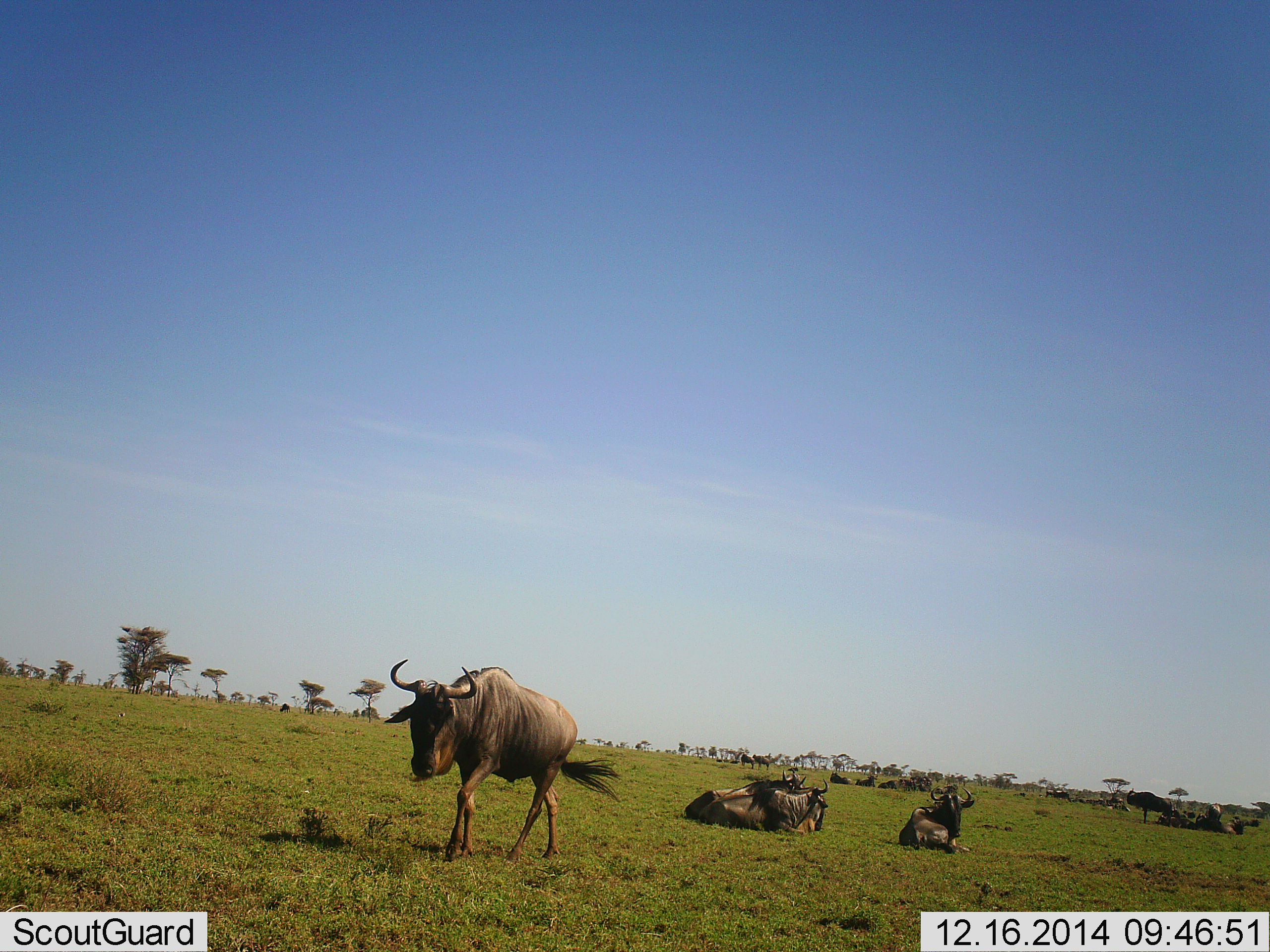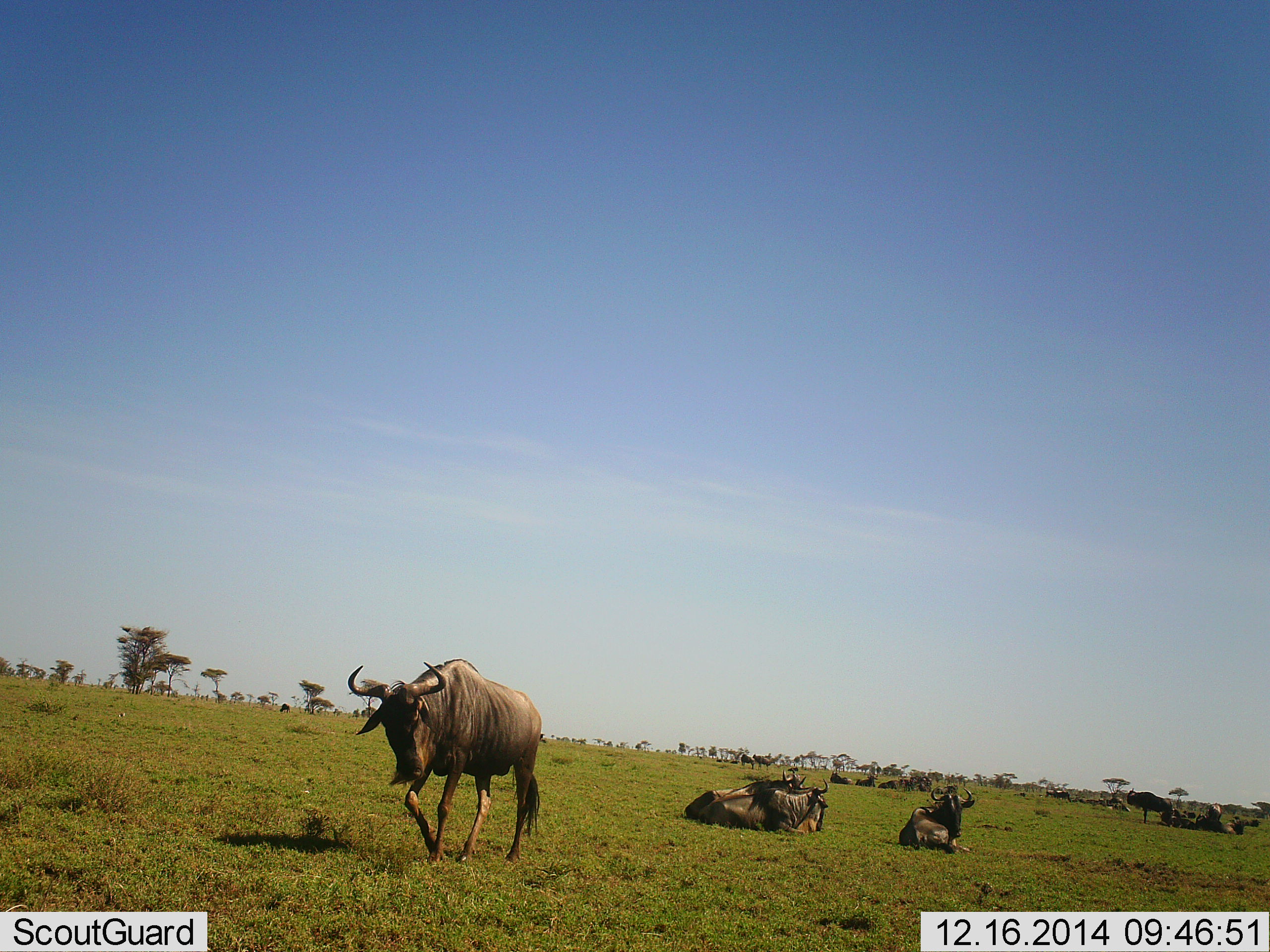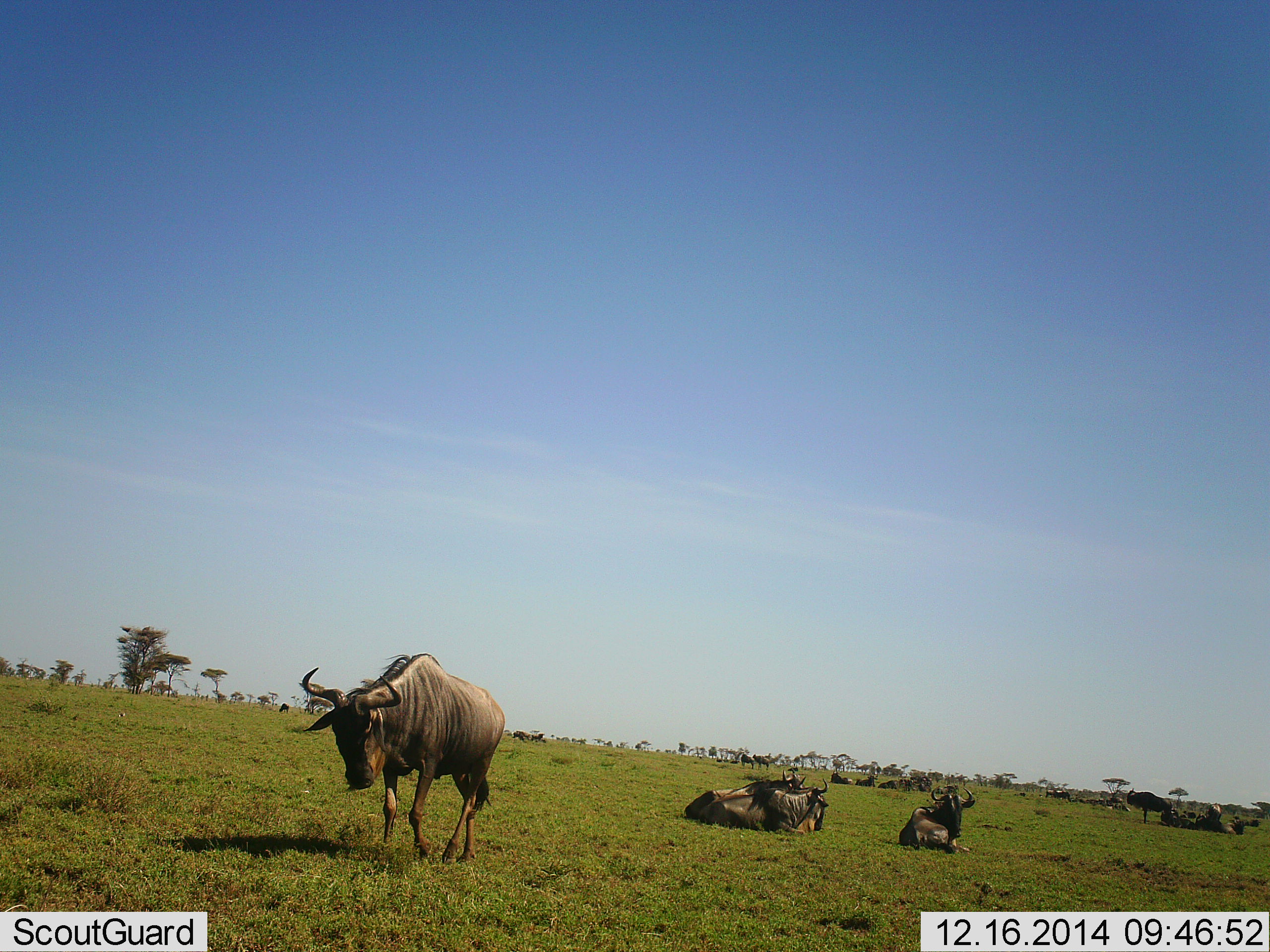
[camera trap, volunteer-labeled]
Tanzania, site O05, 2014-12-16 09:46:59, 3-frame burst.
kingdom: Animalia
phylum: Chordata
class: Mammalia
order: Artiodactyla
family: Bovidae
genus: Connochaetes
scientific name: Connochaetes taurinus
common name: blue wildebeest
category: wildebeest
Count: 11-50.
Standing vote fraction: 50%.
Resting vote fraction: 90%.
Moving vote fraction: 80%.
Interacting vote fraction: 0%.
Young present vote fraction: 0%.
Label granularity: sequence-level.